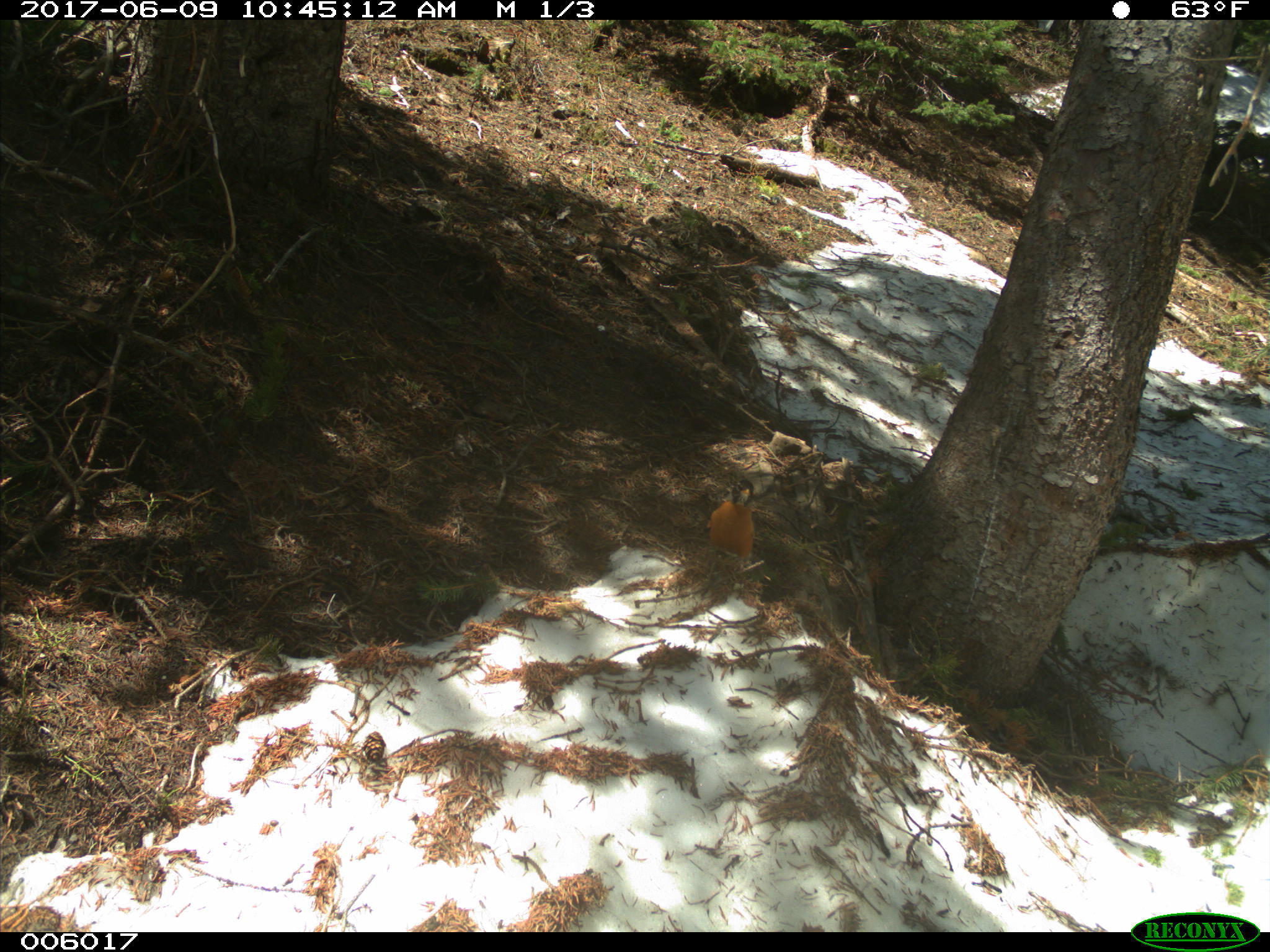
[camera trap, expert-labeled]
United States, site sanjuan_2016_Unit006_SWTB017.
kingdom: Animalia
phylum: Chordata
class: Aves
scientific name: Aves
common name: birds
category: unidentified bird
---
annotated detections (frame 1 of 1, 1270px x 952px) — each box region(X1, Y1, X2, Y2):
animal: region(704, 478, 755, 573)